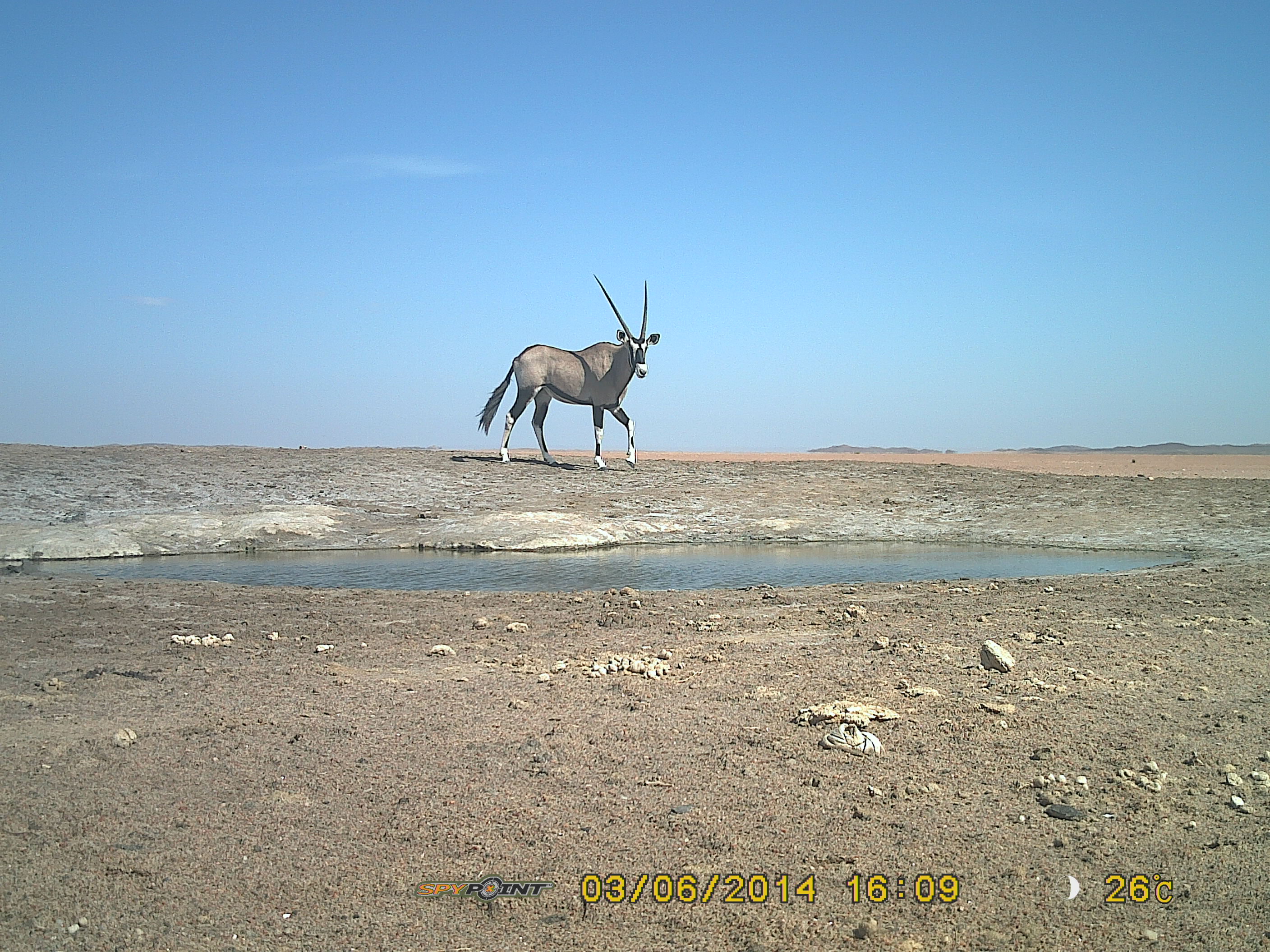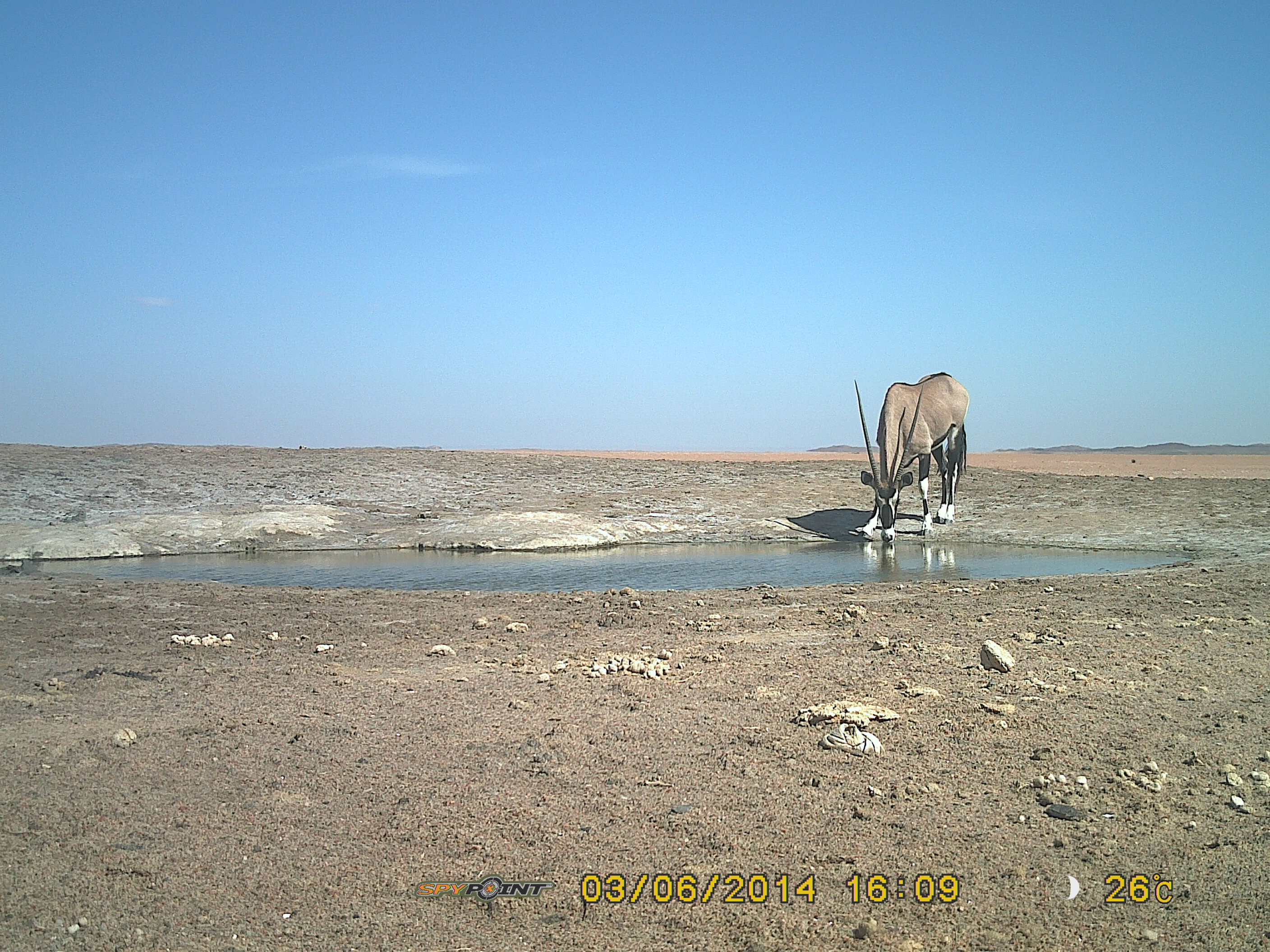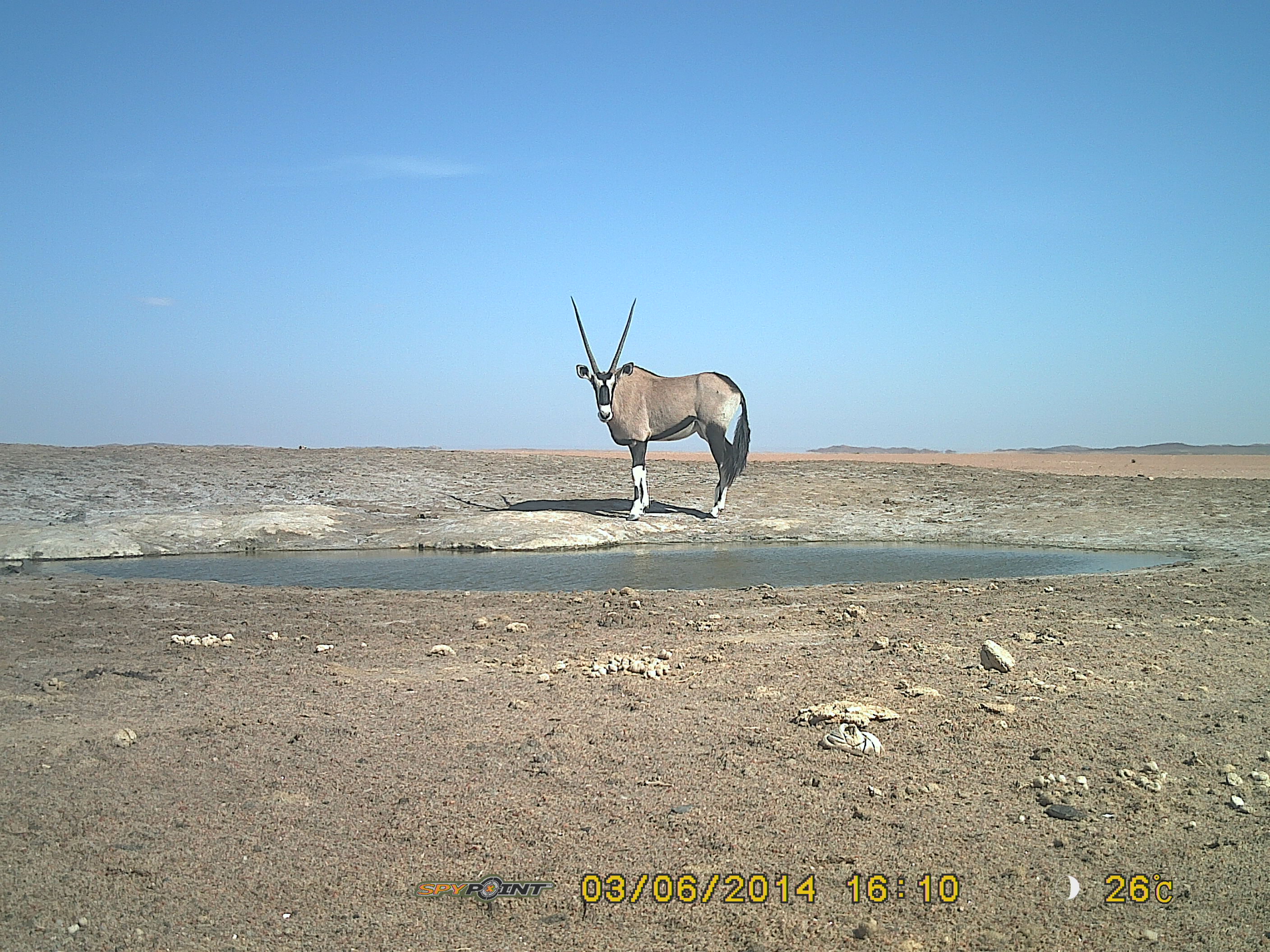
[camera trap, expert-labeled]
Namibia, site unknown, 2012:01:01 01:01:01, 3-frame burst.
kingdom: Animalia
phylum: Chordata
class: Mammalia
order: Artiodactyla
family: Bovidae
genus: Oryx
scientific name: Oryx gazella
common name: gemsbok